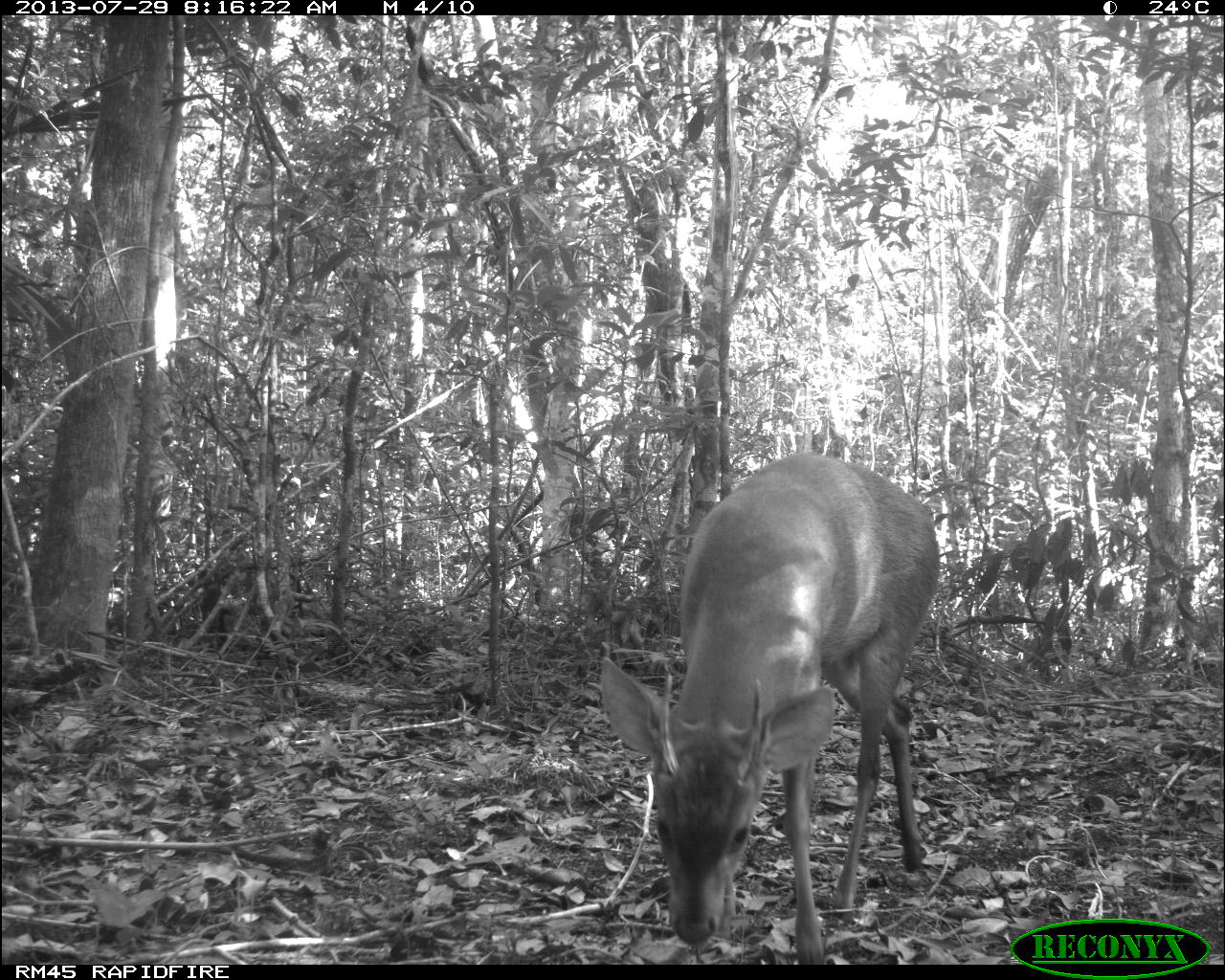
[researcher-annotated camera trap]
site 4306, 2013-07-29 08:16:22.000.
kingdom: Animalia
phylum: Chordata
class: Mammalia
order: Artiodactyla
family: Cervidae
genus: Mazama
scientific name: Mazama temama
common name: central american red brocket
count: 1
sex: male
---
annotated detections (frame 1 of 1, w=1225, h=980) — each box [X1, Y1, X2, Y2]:
mazama temama: [597, 453, 939, 961]